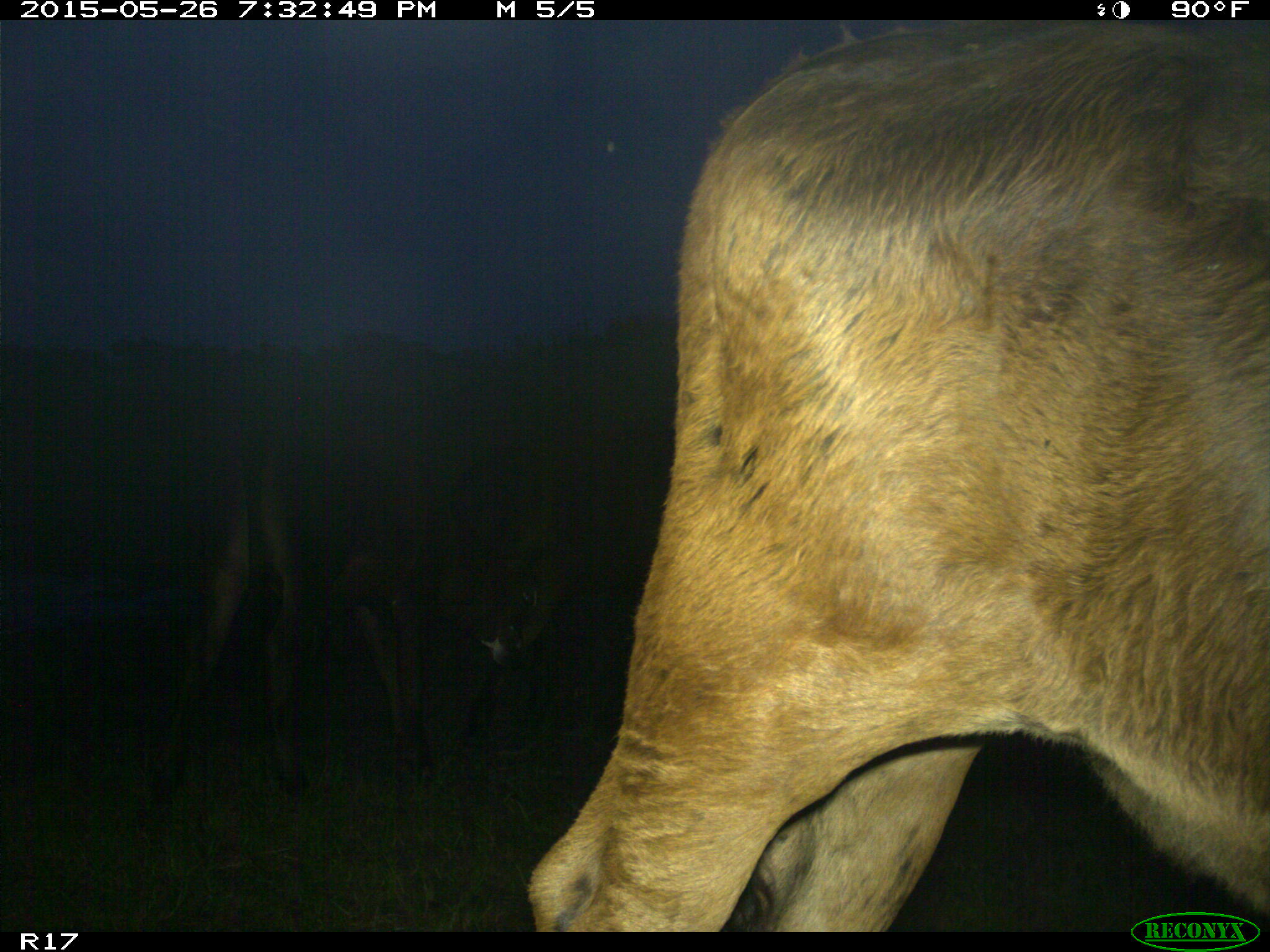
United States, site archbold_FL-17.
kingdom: Animalia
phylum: Chordata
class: Mammalia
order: Artiodactyla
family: Bovidae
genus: Bos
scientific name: Bos taurus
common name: domestic cow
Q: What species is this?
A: Bos taurus (domestic cow).